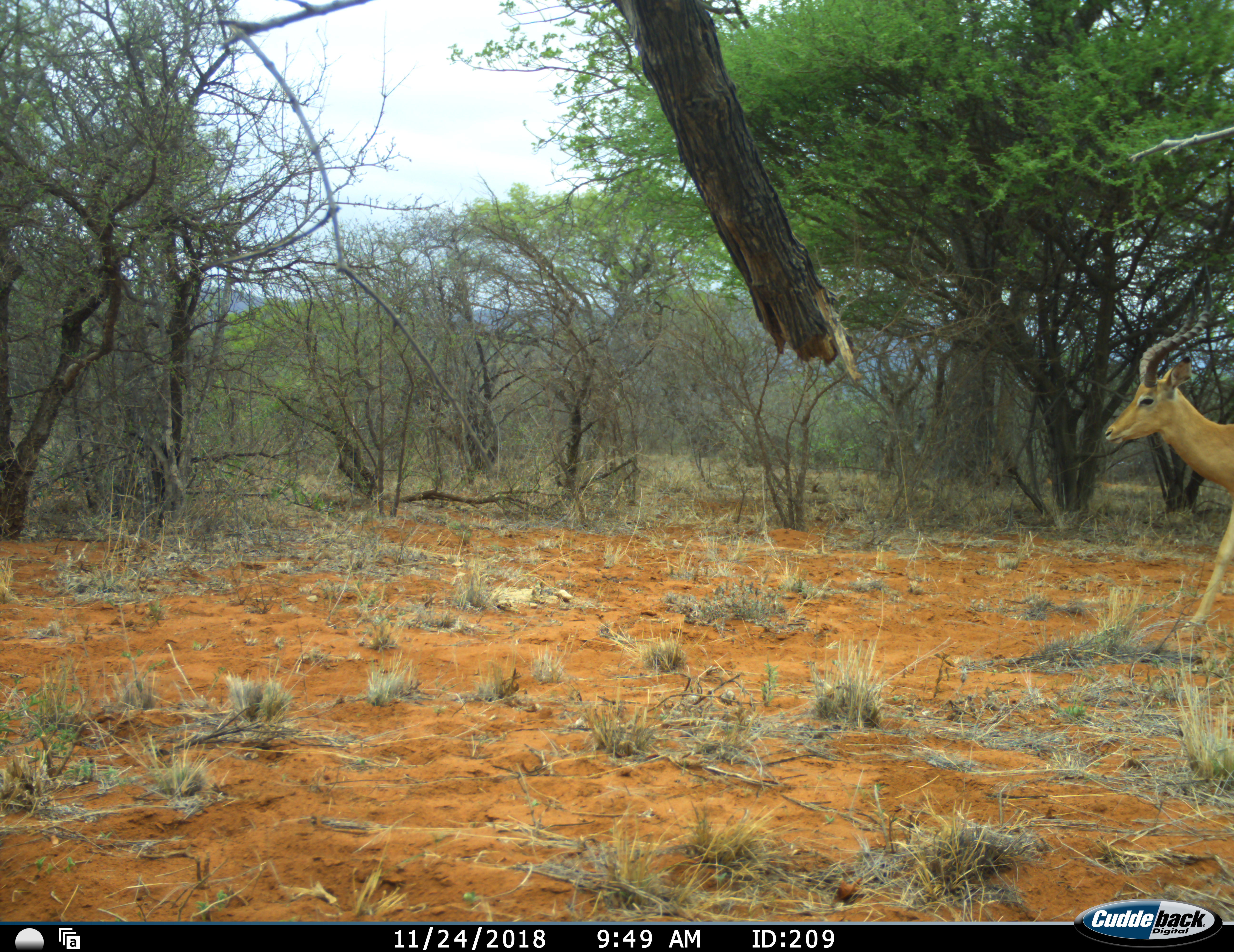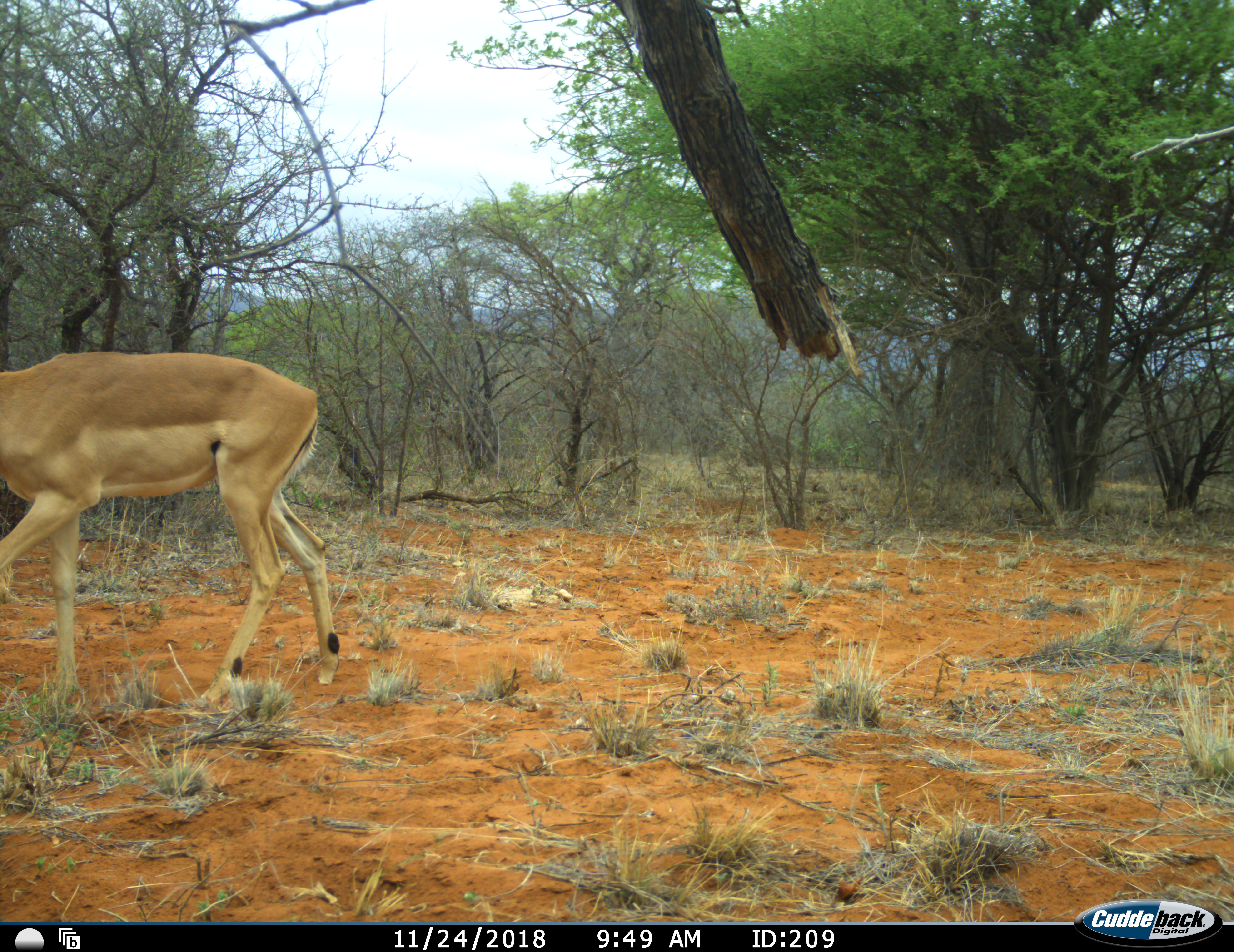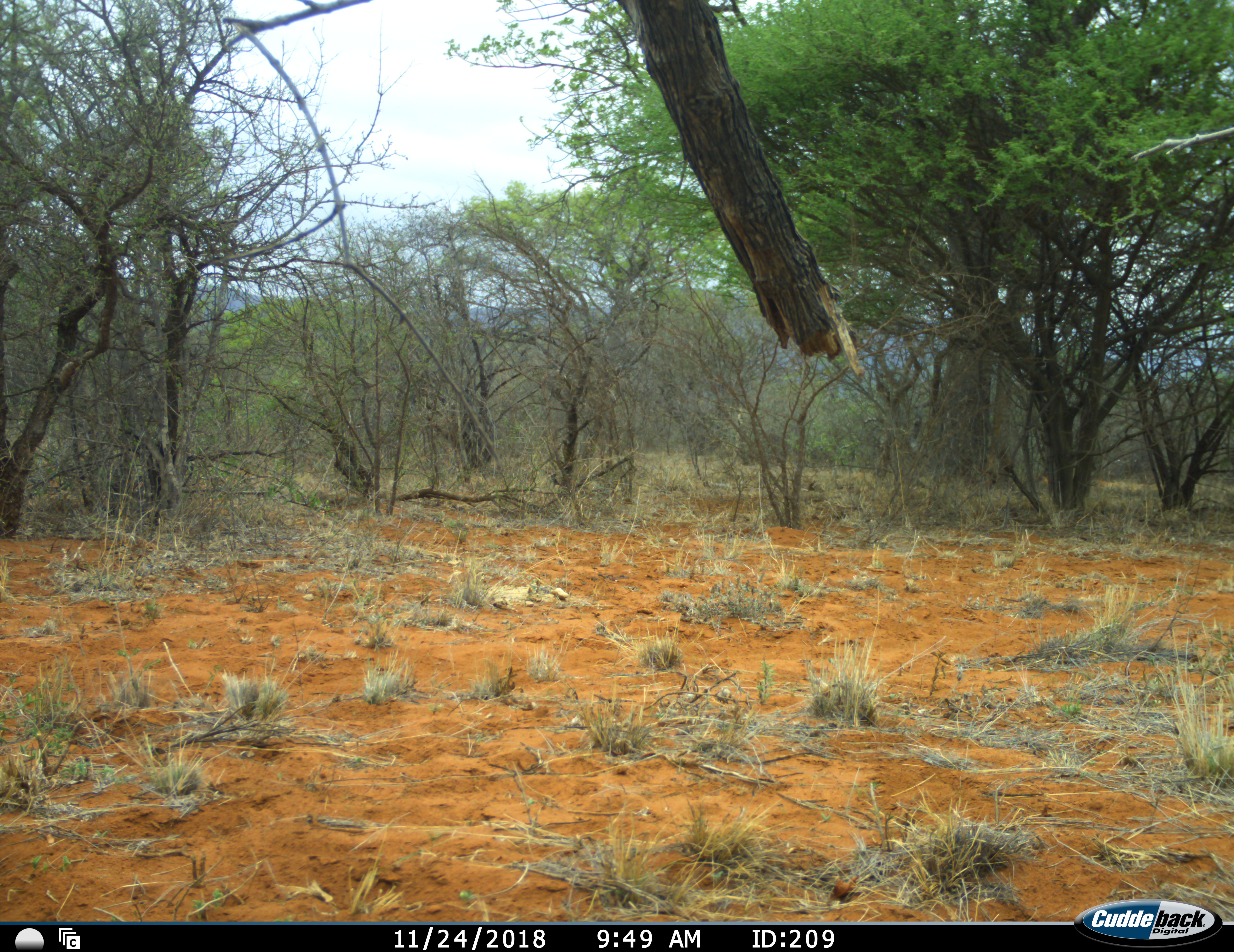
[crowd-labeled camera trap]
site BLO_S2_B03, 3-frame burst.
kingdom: Animalia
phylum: Chordata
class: Mammalia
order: Artiodactyla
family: Bovidae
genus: Aepyceros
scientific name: Aepyceros melampus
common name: impala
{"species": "impala (Aepyceros melampus)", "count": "1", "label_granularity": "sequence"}